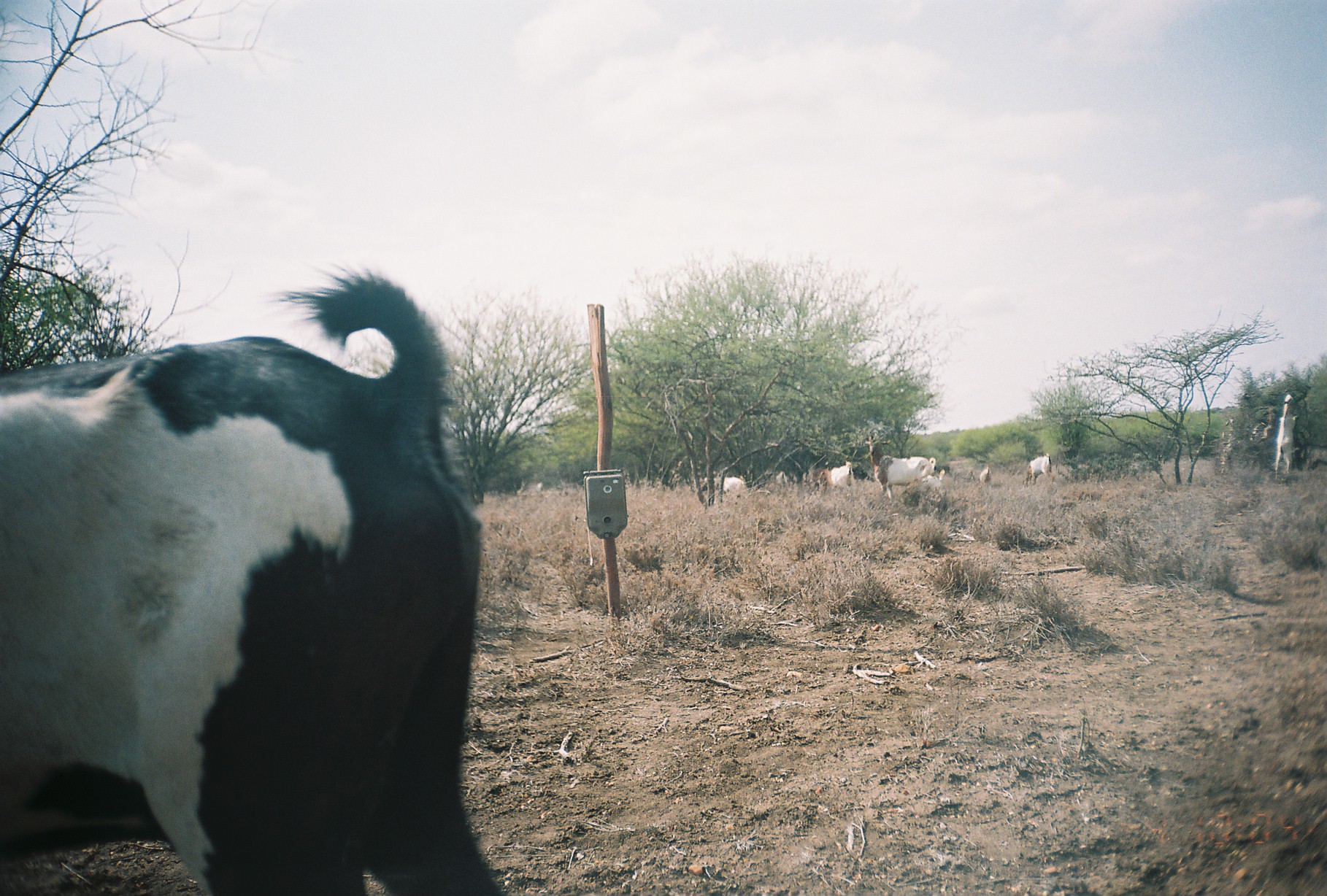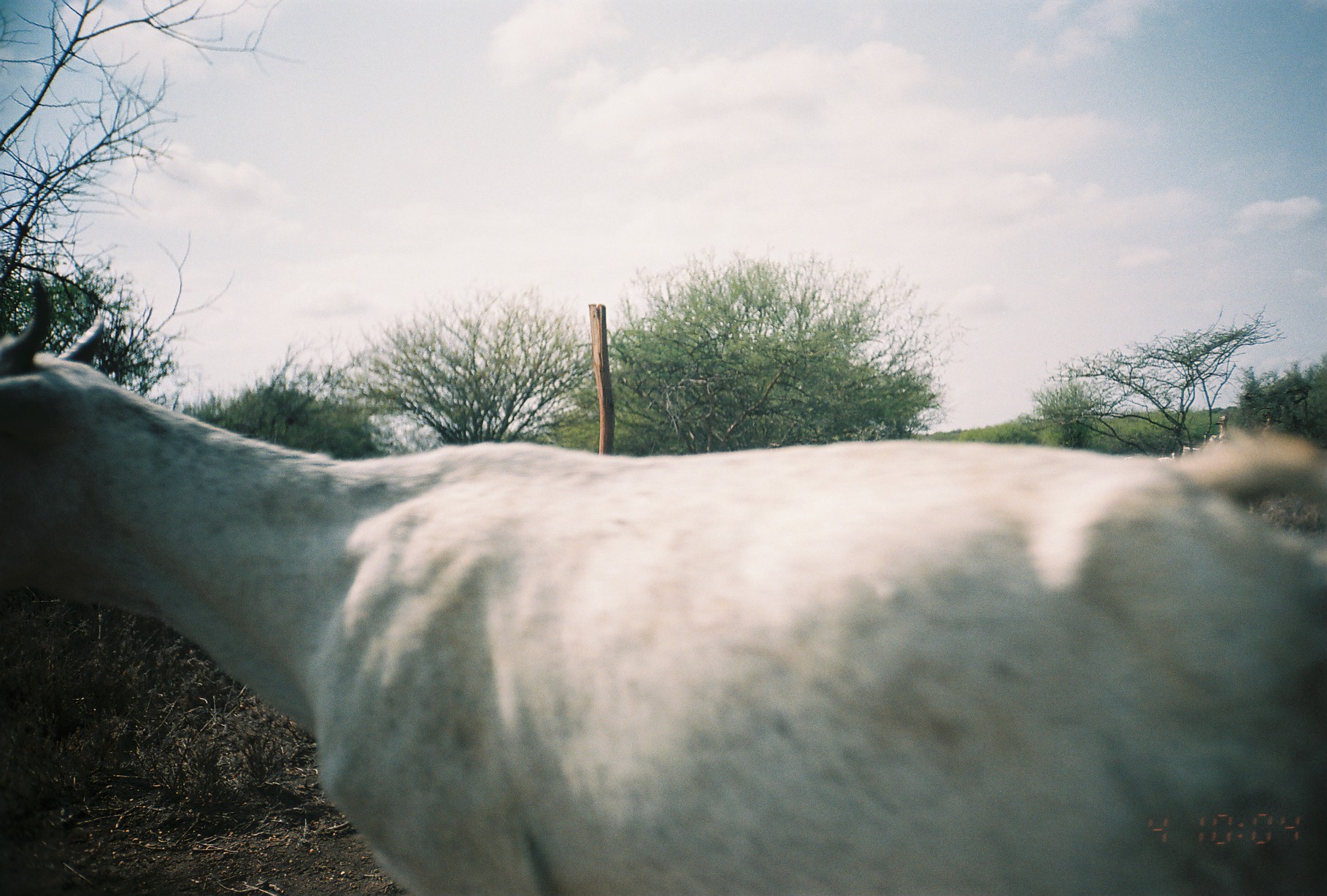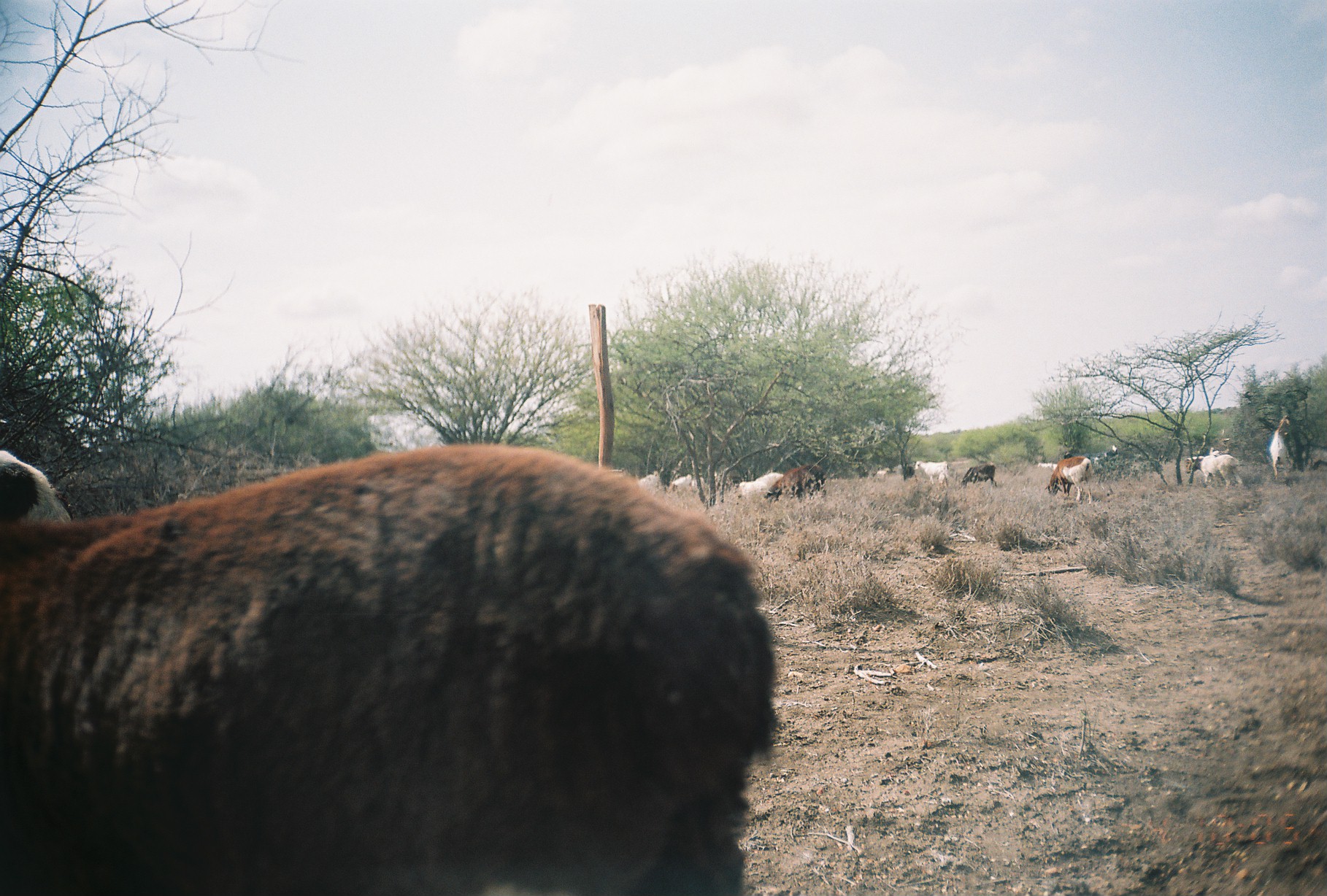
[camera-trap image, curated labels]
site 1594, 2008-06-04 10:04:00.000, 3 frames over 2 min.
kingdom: Animalia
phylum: Chordata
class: Mammalia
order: Artiodactyla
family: Bovidae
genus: Capra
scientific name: Capra aegagrus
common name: wild goat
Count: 9.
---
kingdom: Animalia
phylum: Chordata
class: Mammalia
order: Artiodactyla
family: Bovidae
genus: Ovis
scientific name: Ovis aries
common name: domestic sheep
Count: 6.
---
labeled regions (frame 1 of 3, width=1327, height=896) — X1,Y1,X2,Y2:
capra aegagrus: 0,266,505,896; 863,434,936,499; 1274,390,1300,479; 773,467,831,491; 1021,452,1054,485; 702,473,745,498; 1219,418,1236,478; 831,461,853,489; 1262,404,1276,441; 978,466,991,486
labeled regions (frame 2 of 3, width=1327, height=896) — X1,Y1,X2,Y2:
capra aegagrus: 0,276,1327,896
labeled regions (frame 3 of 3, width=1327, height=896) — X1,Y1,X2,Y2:
ovis aries: 0,444,784,895; 0,451,72,522; 1045,456,1094,504; 764,469,816,503; 1193,455,1244,487; 1270,415,1295,480; 791,464,827,499; 959,463,997,488; 914,461,949,488; 753,472,784,499; 637,471,664,497; 733,479,768,499; 666,474,692,498